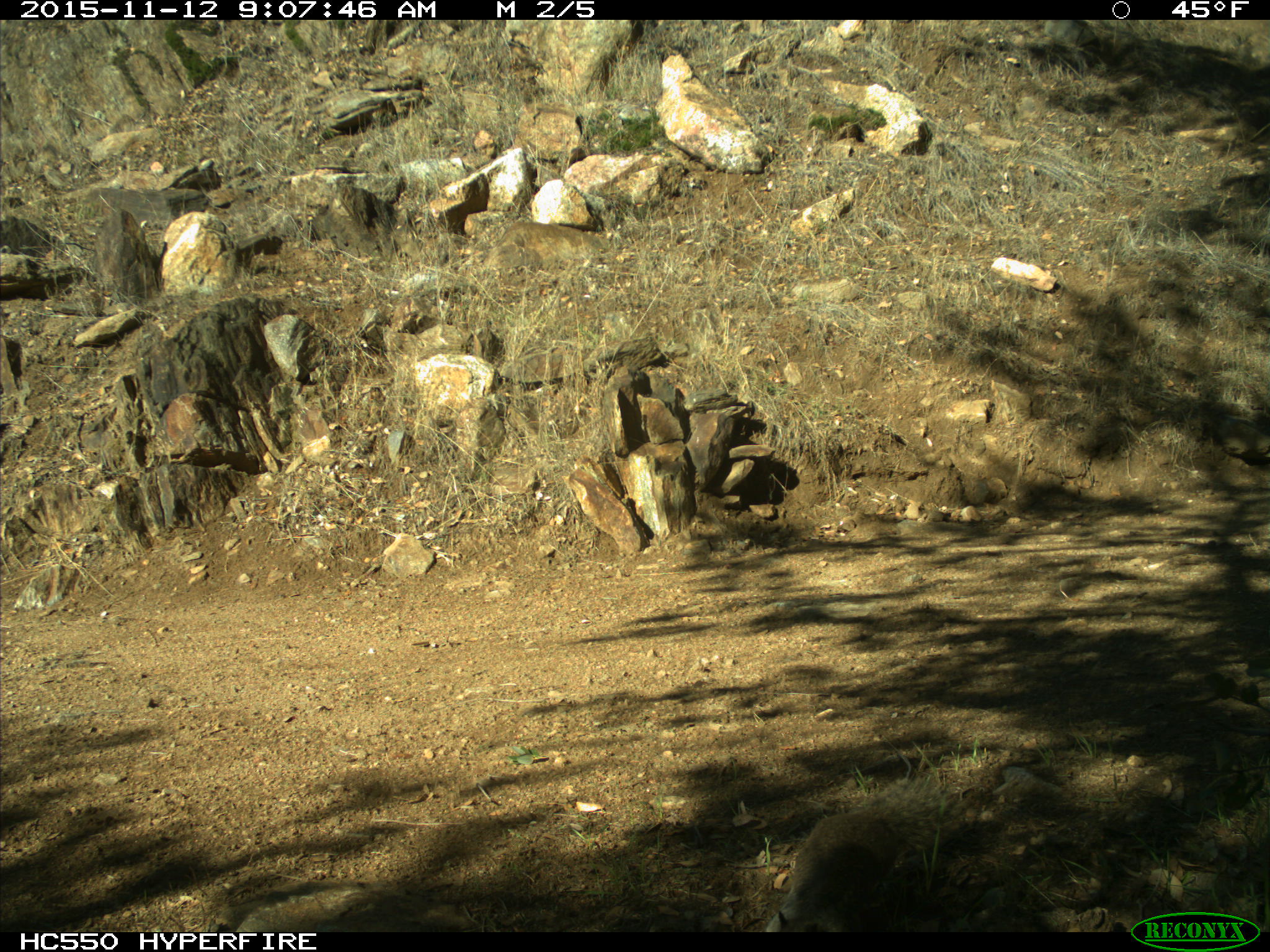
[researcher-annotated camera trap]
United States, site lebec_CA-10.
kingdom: Animalia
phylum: Chordata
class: Mammalia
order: Rodentia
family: Sciuridae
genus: Otospermophilus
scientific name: Otospermophilus beecheyi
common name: california ground squirrel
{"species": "Otospermophilus beecheyi (california ground squirrel)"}